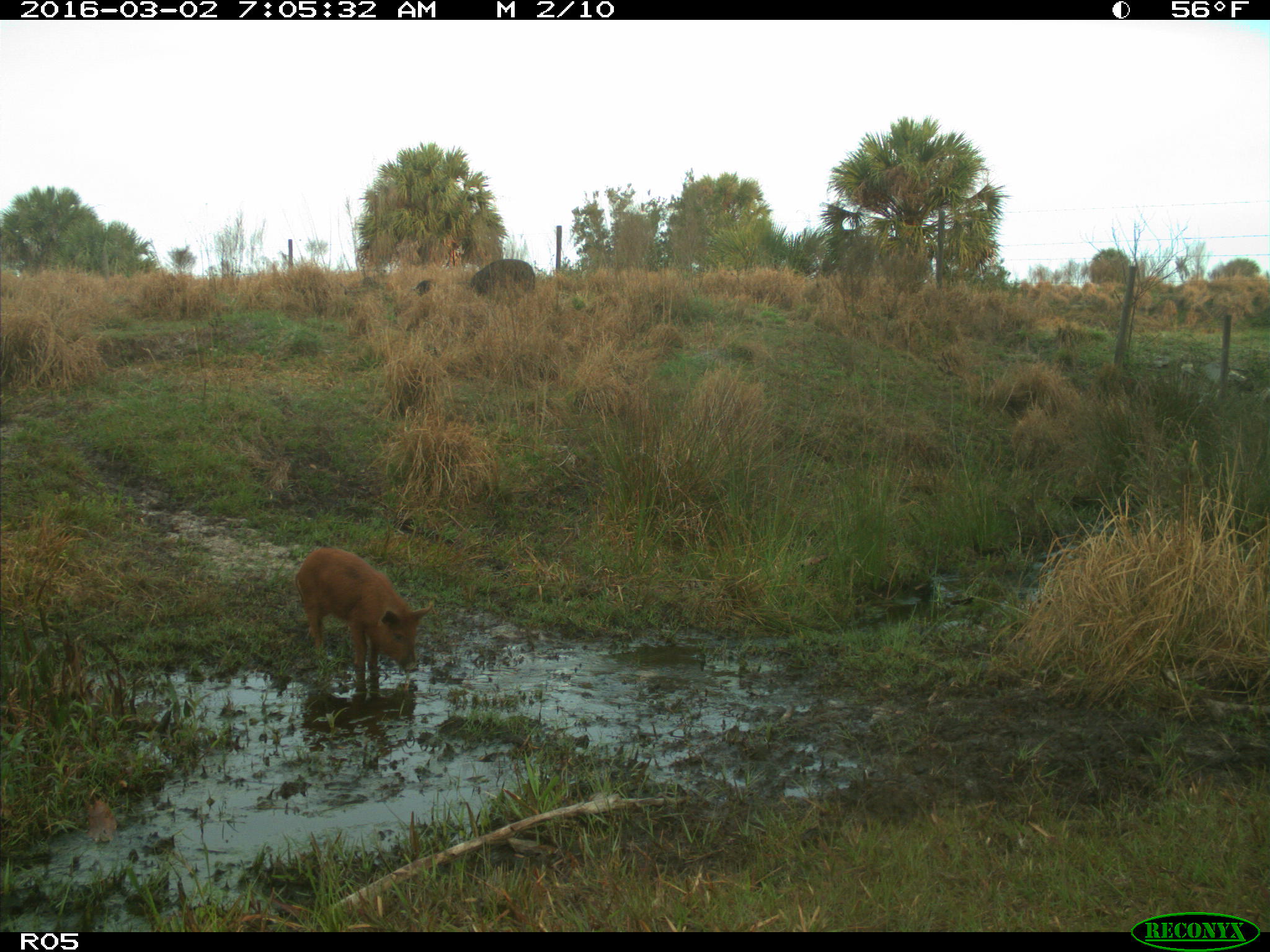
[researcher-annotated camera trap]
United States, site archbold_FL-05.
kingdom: Animalia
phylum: Chordata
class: Mammalia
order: Artiodactyla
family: Suidae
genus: Sus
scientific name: Sus scrofa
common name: wild boar